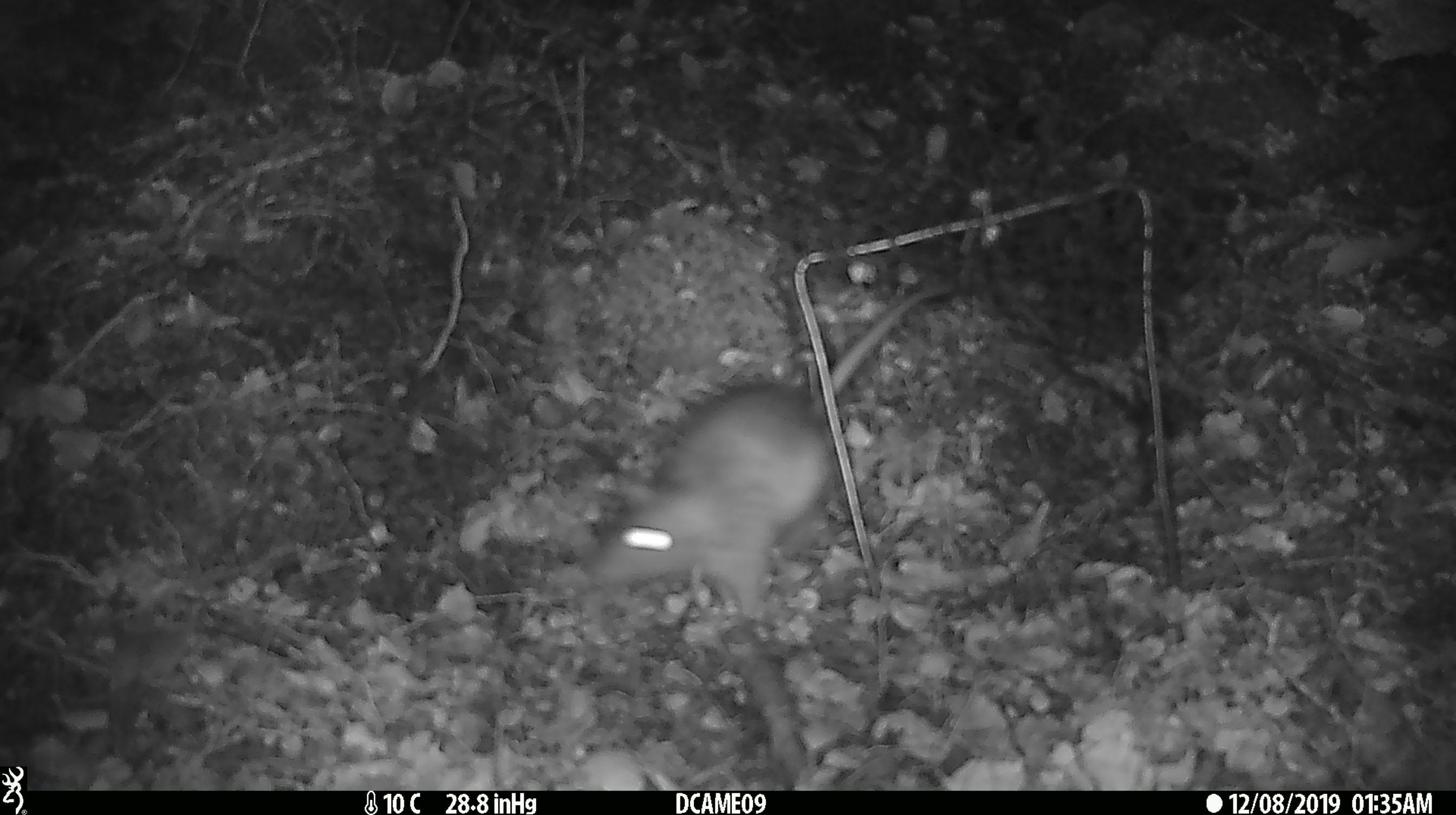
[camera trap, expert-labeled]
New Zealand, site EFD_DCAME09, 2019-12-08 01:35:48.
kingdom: Animalia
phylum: Chordata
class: Mammalia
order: Rodentia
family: Muridae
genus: Rattus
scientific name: Rattus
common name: rat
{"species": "rat (Rattus)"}